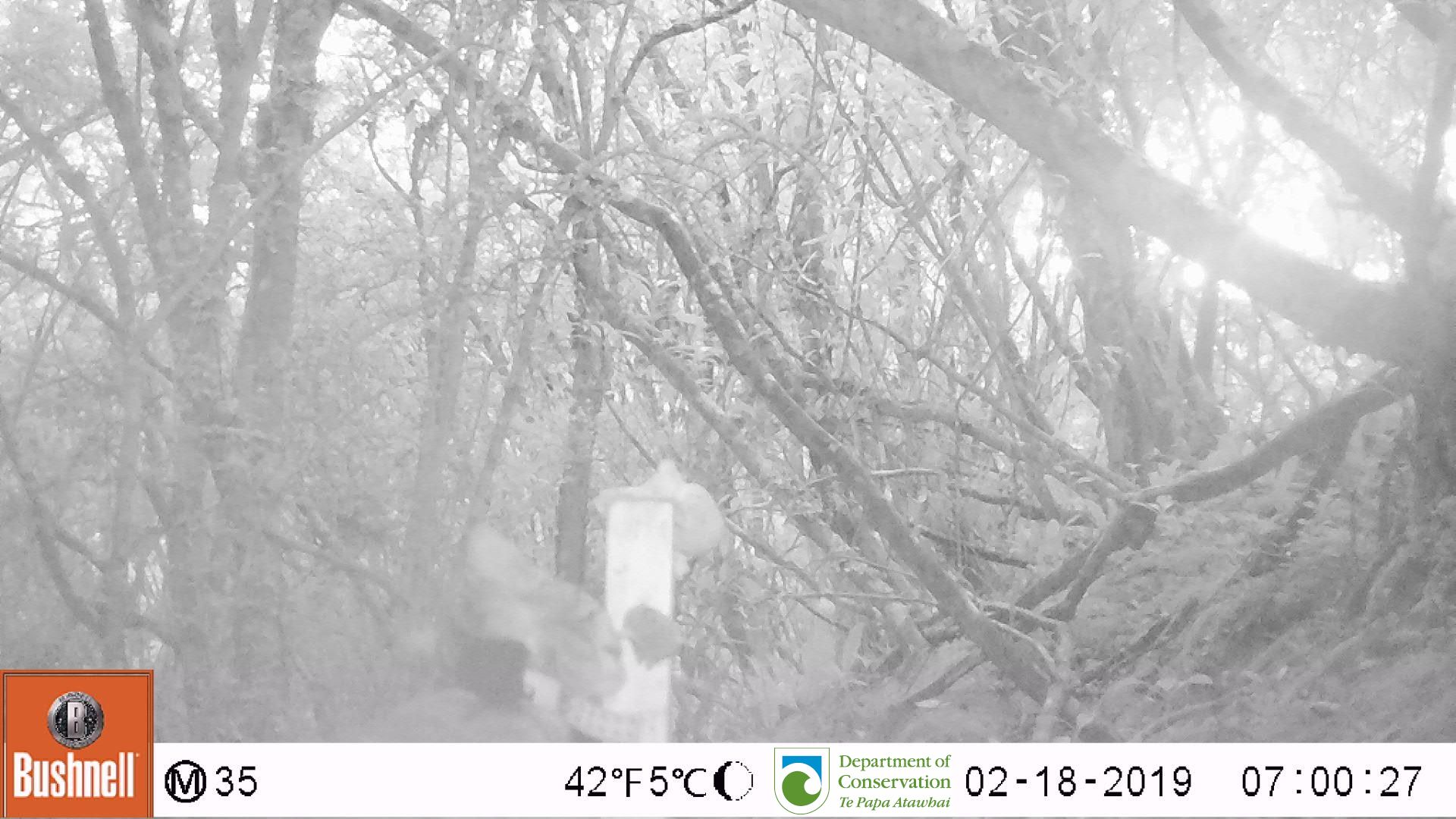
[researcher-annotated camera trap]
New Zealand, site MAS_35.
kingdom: Animalia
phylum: Chordata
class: Mammalia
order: Carnivora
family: Felidae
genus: Felis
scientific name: Felis catus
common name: domestic cat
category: cat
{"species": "cat (domestic cat) (Felis catus)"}